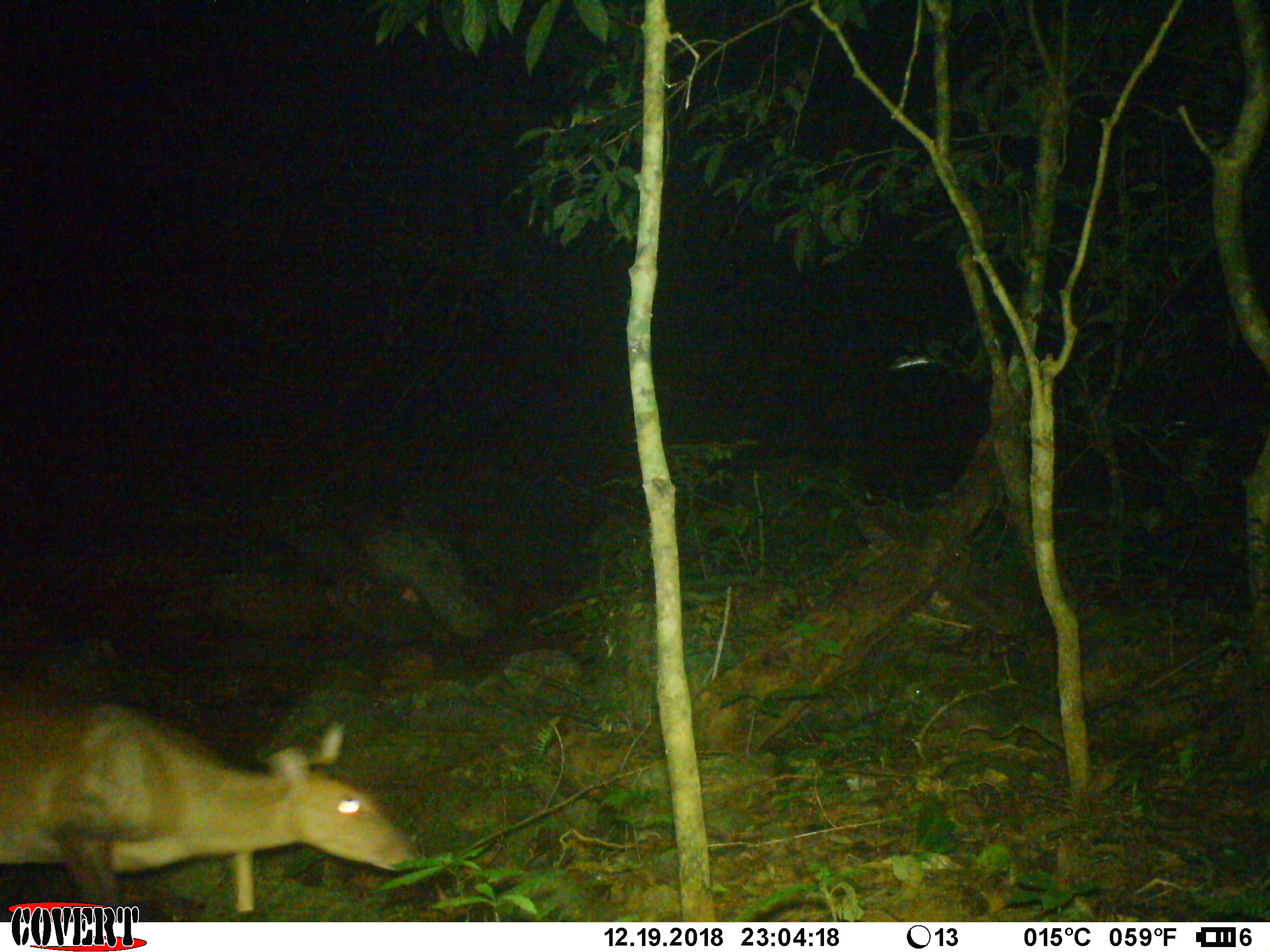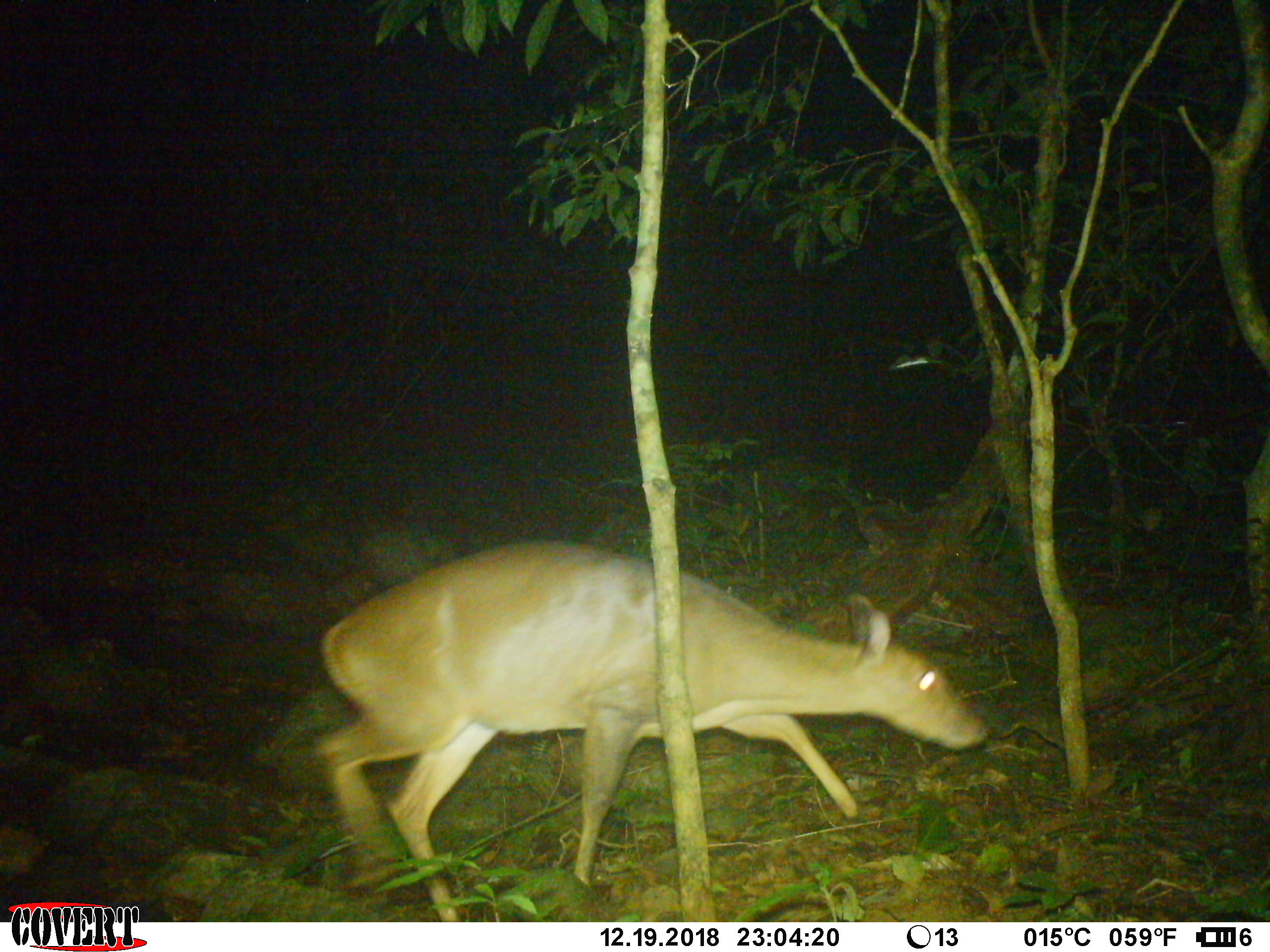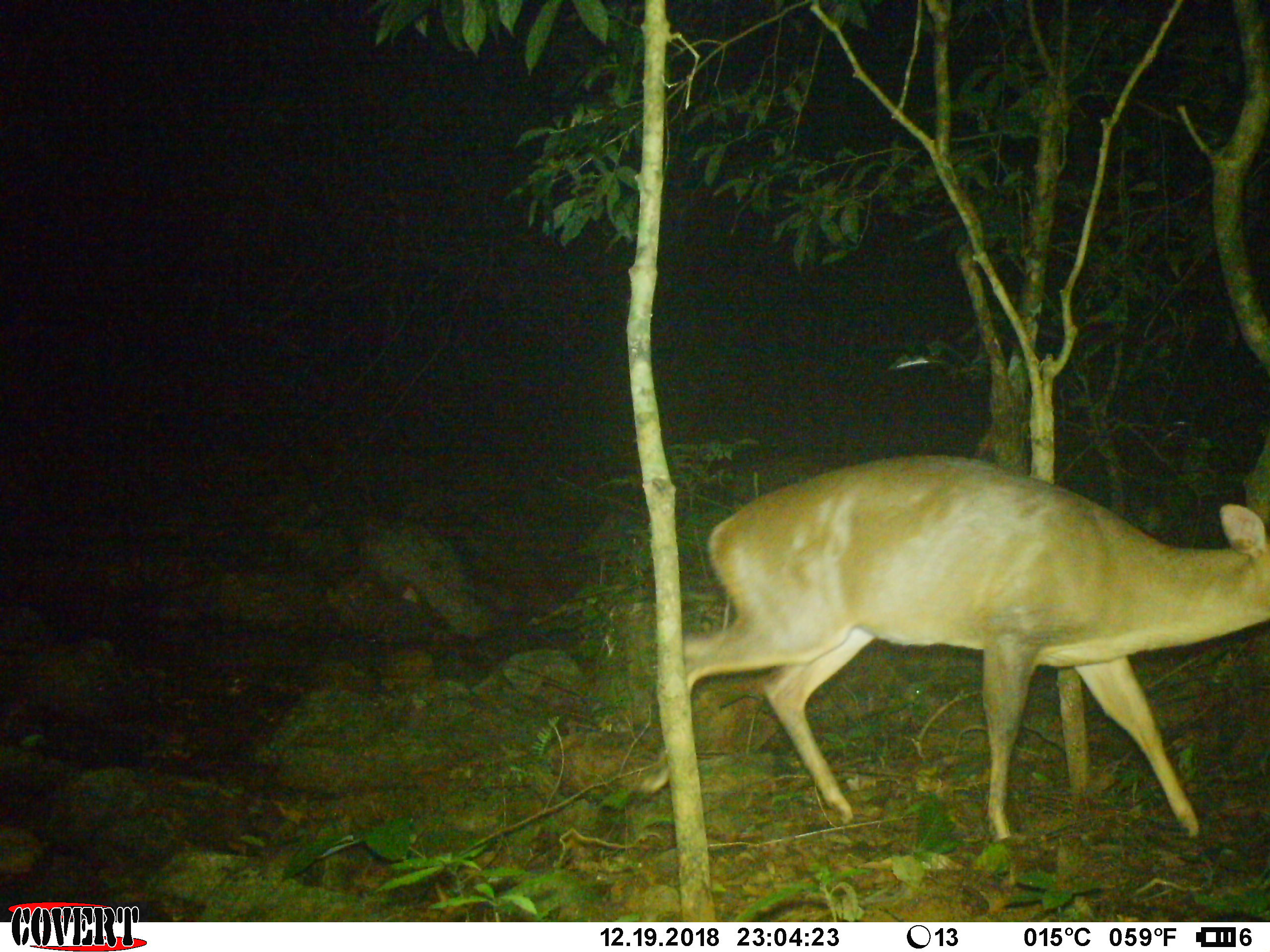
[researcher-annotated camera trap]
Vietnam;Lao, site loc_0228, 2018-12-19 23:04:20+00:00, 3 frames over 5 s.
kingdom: Animalia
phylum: Chordata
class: Mammalia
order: Artiodactyla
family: Cervidae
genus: Muntiacus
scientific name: Muntiacus vuquangensis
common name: large-antlered muntjac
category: large antlered muntjac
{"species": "large antlered muntjac (large-antlered muntjac) (Muntiacus vuquangensis)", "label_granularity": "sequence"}